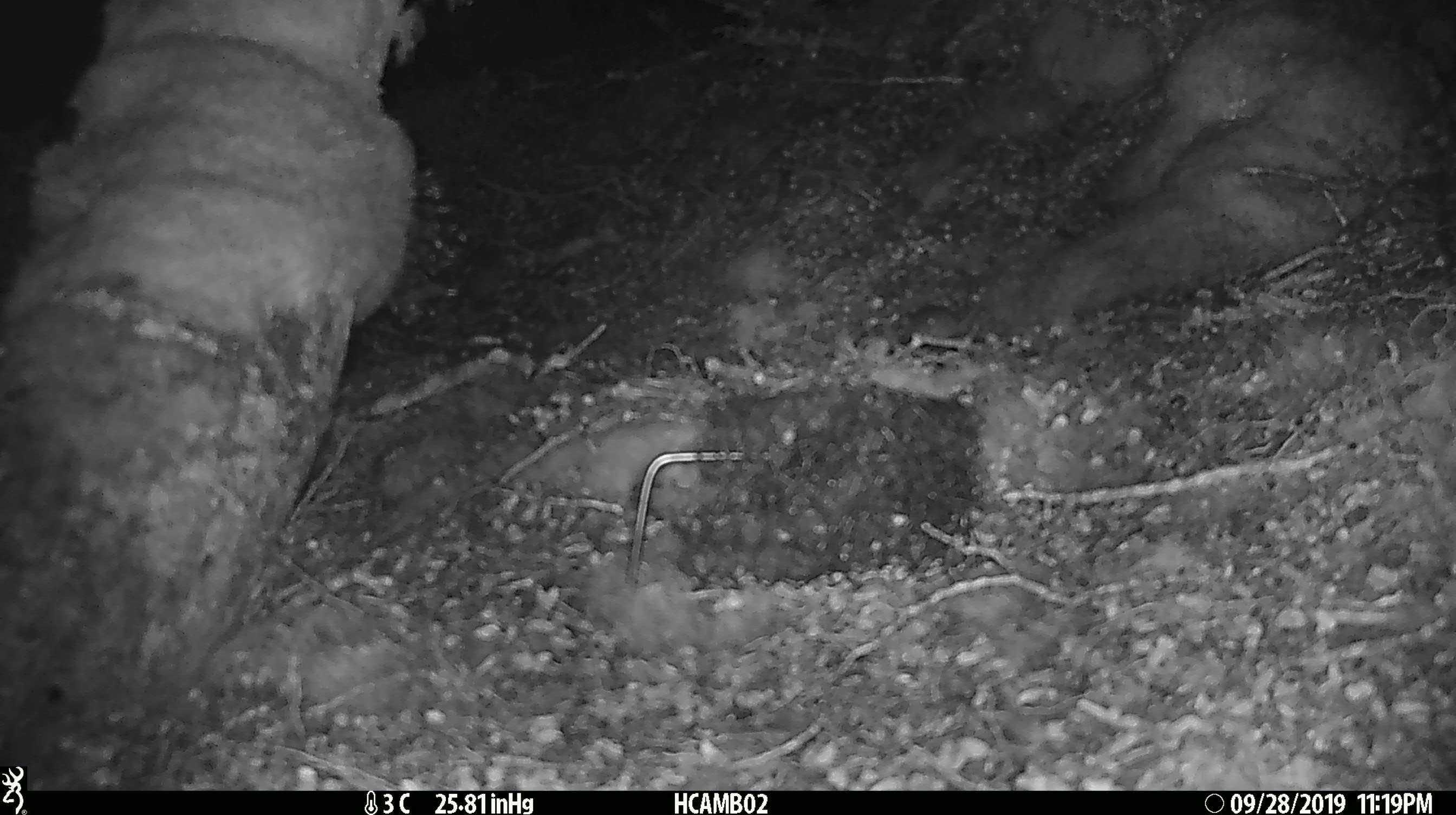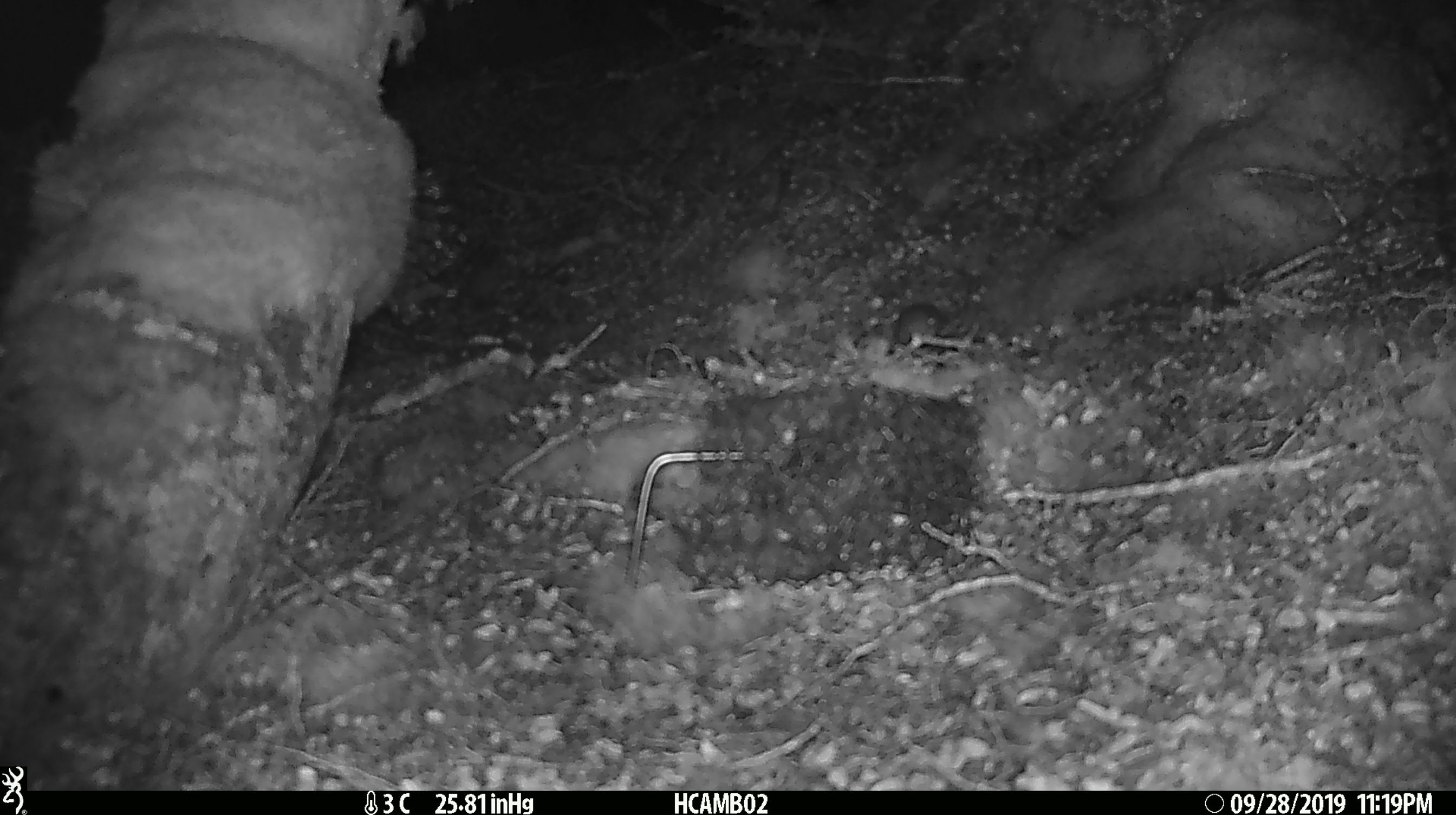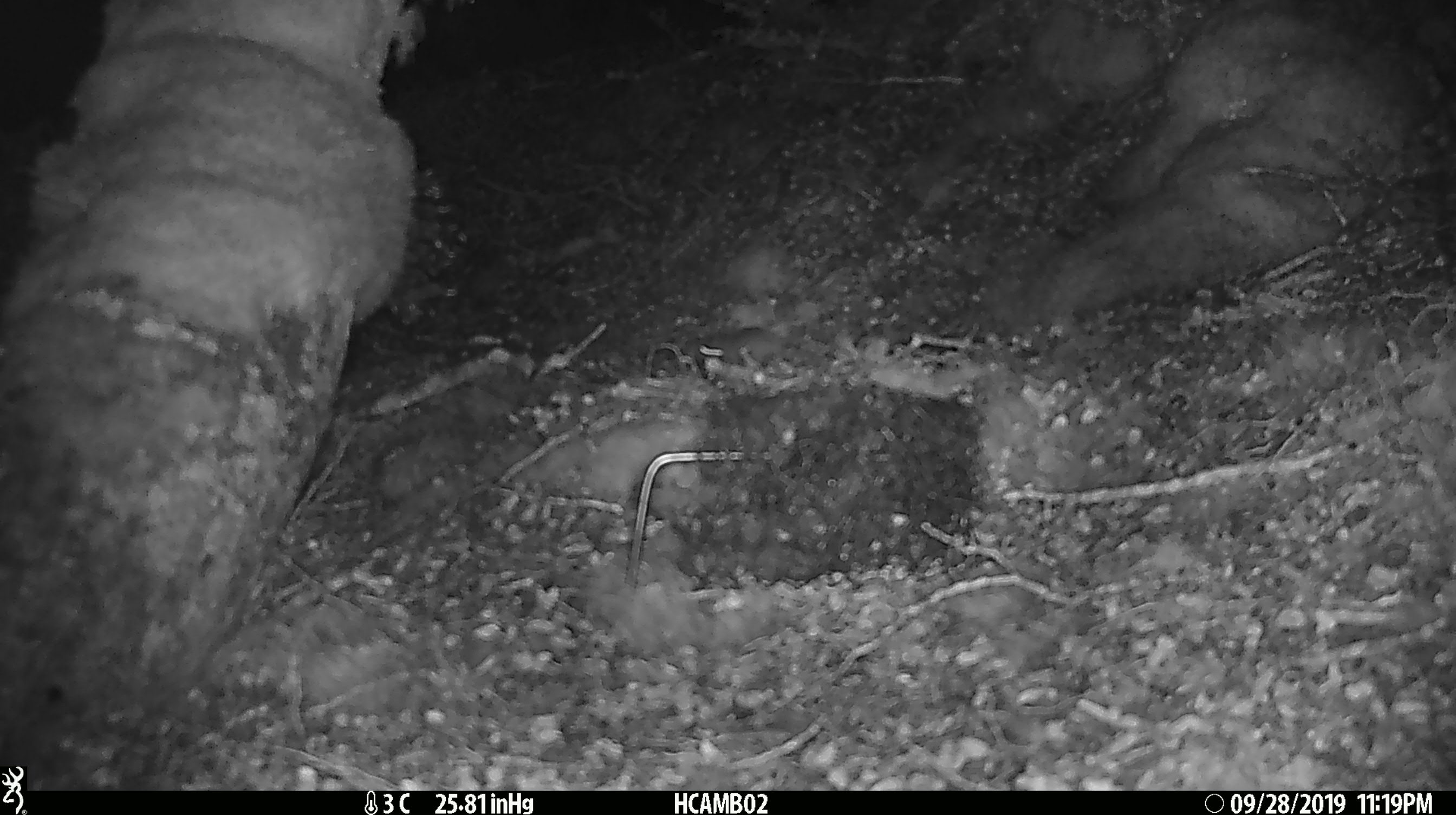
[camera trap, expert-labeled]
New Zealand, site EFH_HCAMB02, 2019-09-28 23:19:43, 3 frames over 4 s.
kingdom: Animalia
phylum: Chordata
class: Mammalia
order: Rodentia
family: Muridae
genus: Mus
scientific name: Mus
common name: mouse